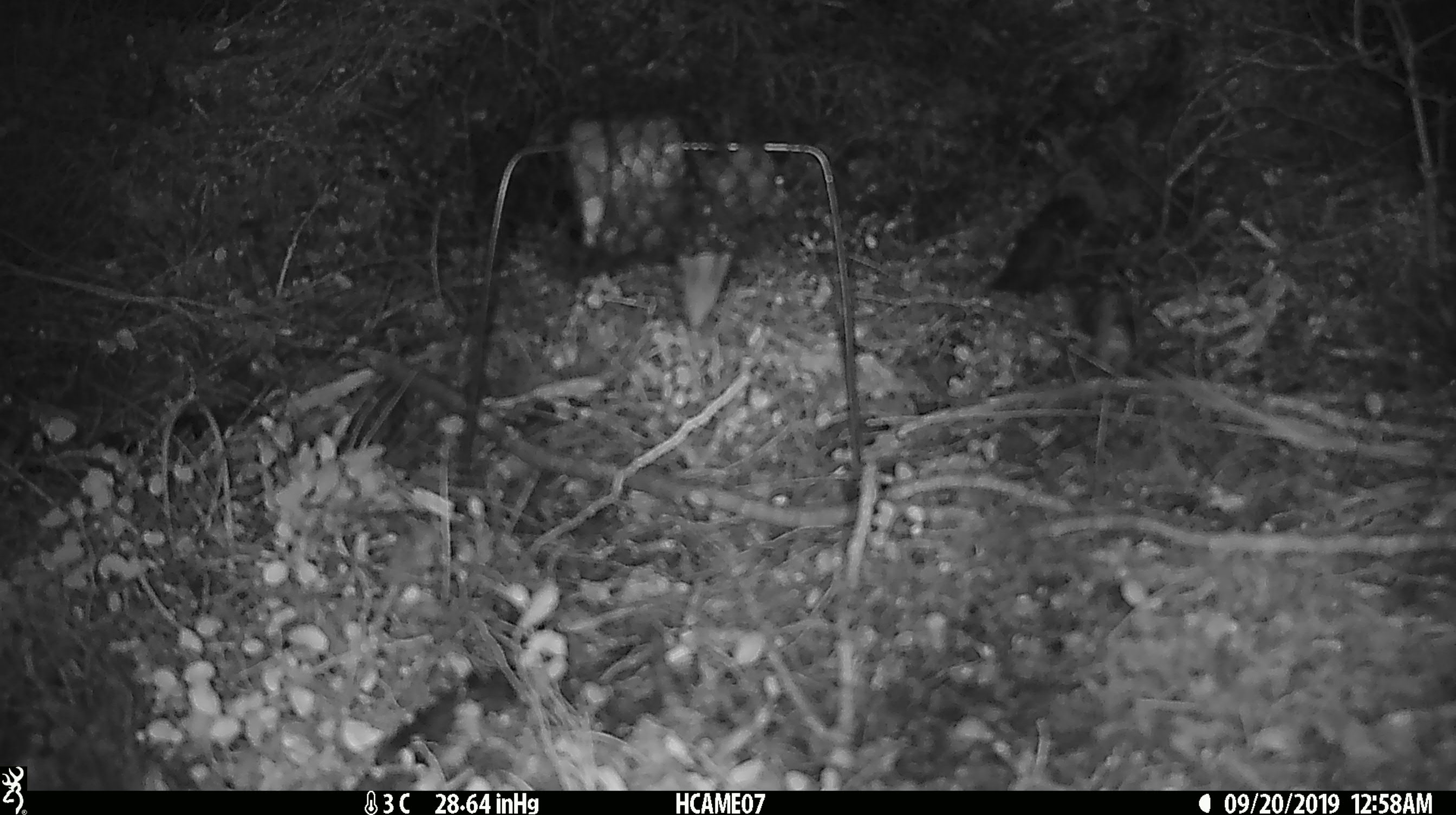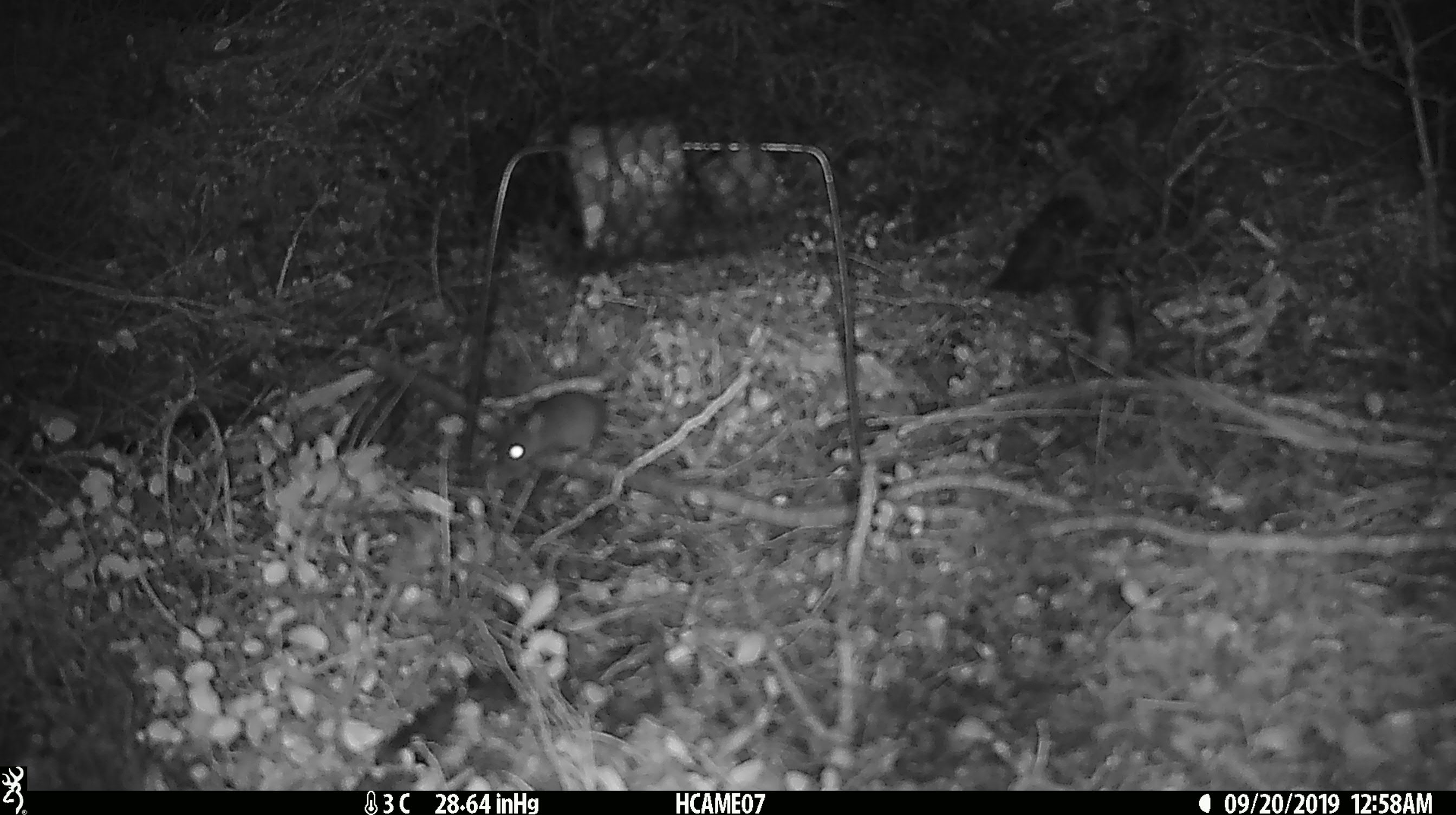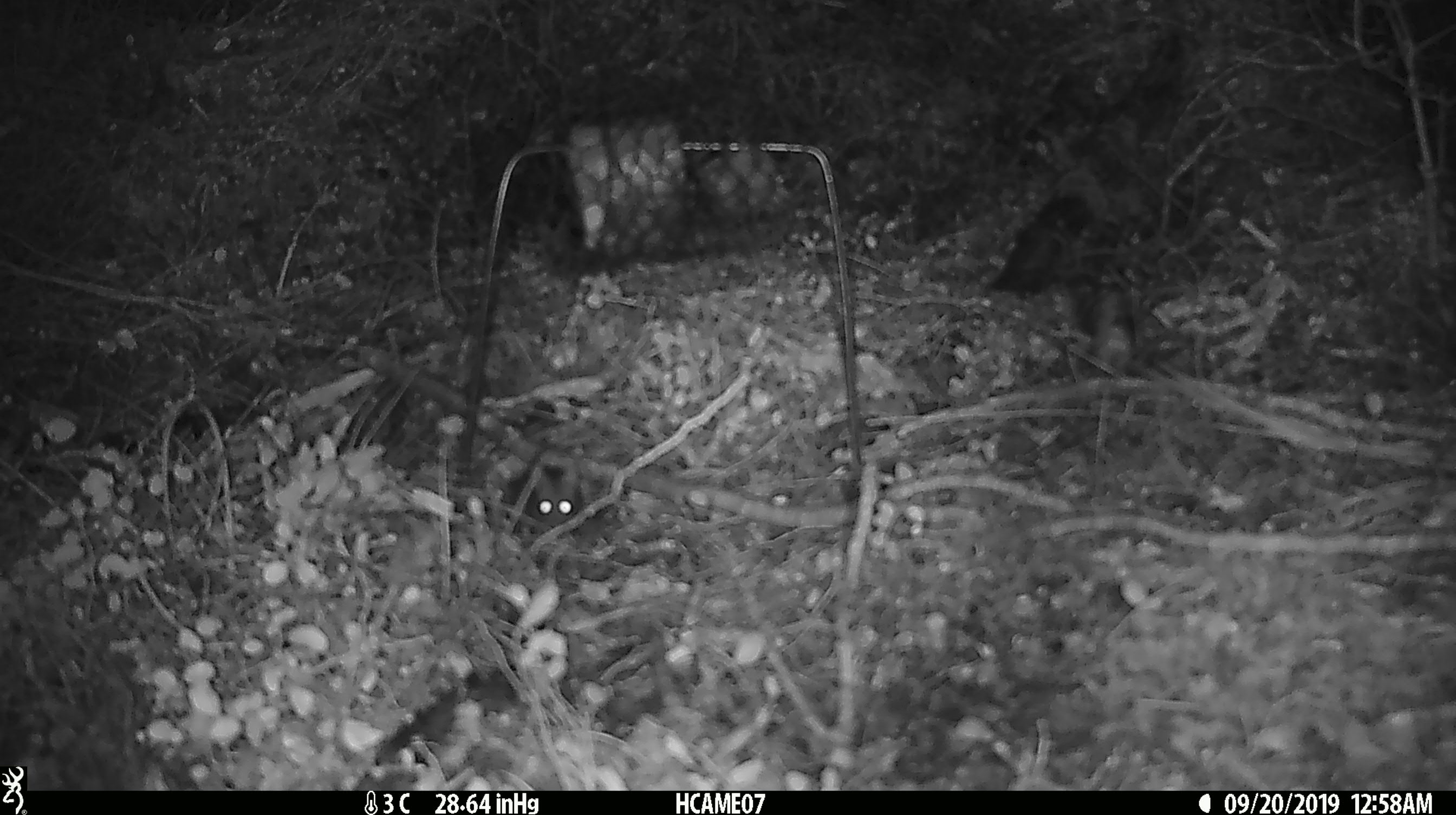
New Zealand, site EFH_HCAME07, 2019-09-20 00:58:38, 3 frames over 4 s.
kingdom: Animalia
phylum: Chordata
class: Mammalia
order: Rodentia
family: Muridae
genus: Mus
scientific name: Mus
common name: mouse